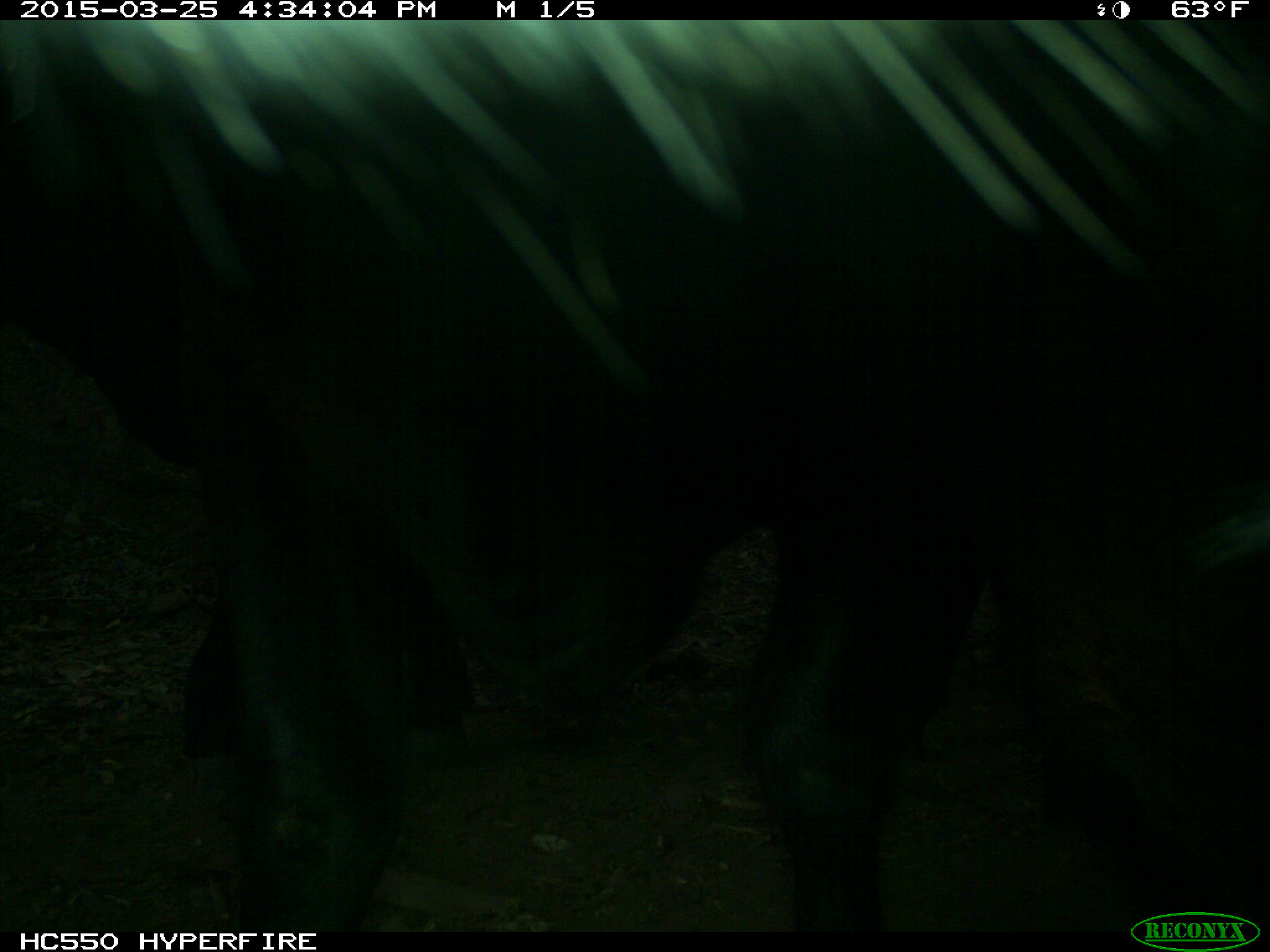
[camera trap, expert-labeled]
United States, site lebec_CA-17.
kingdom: Animalia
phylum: Chordata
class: Mammalia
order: Artiodactyla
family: Bovidae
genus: Bos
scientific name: Bos taurus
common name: domestic cow